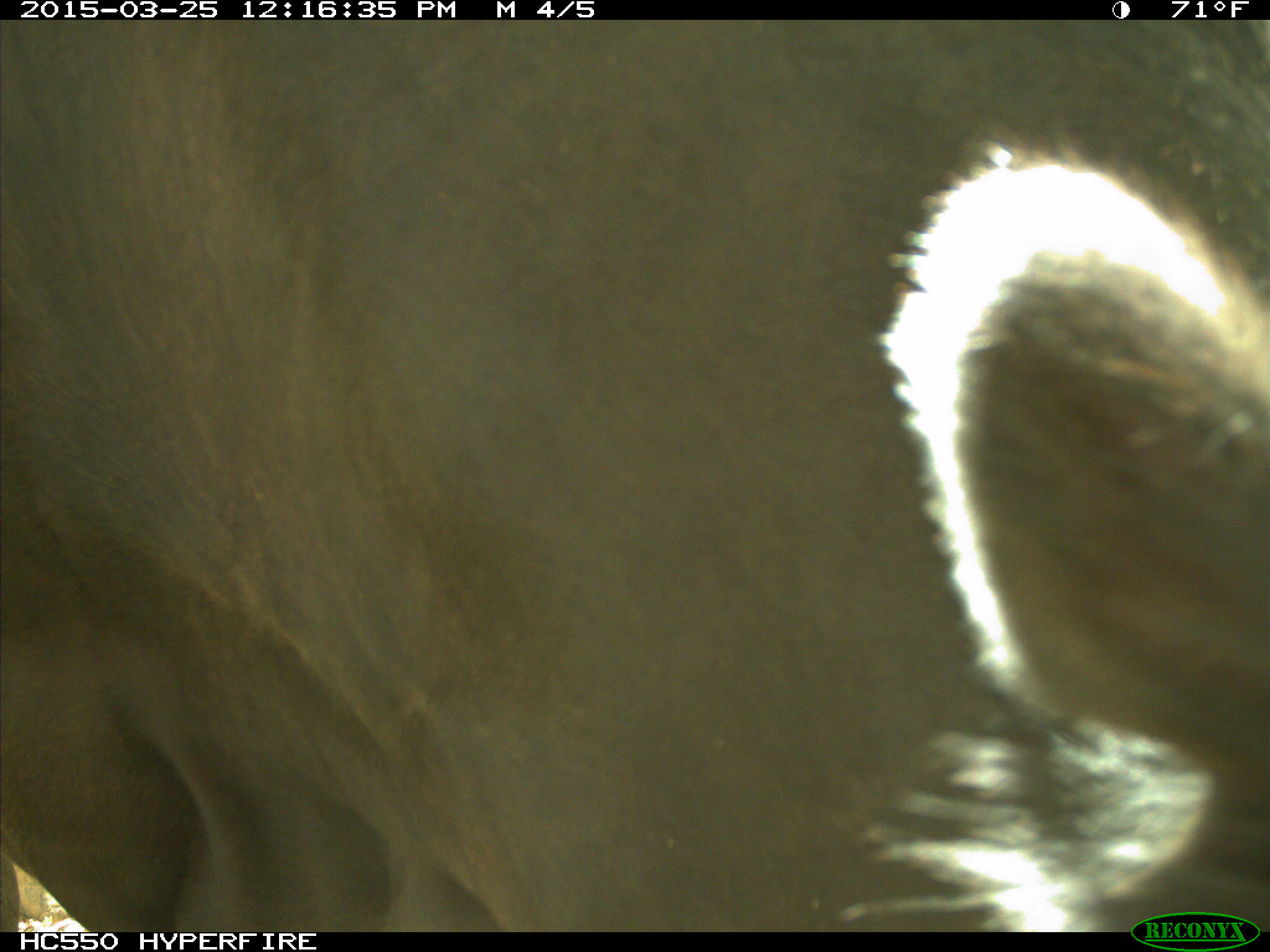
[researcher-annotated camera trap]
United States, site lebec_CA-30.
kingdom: Animalia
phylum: Chordata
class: Mammalia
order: Artiodactyla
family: Bovidae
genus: Bos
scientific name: Bos taurus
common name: domestic cow